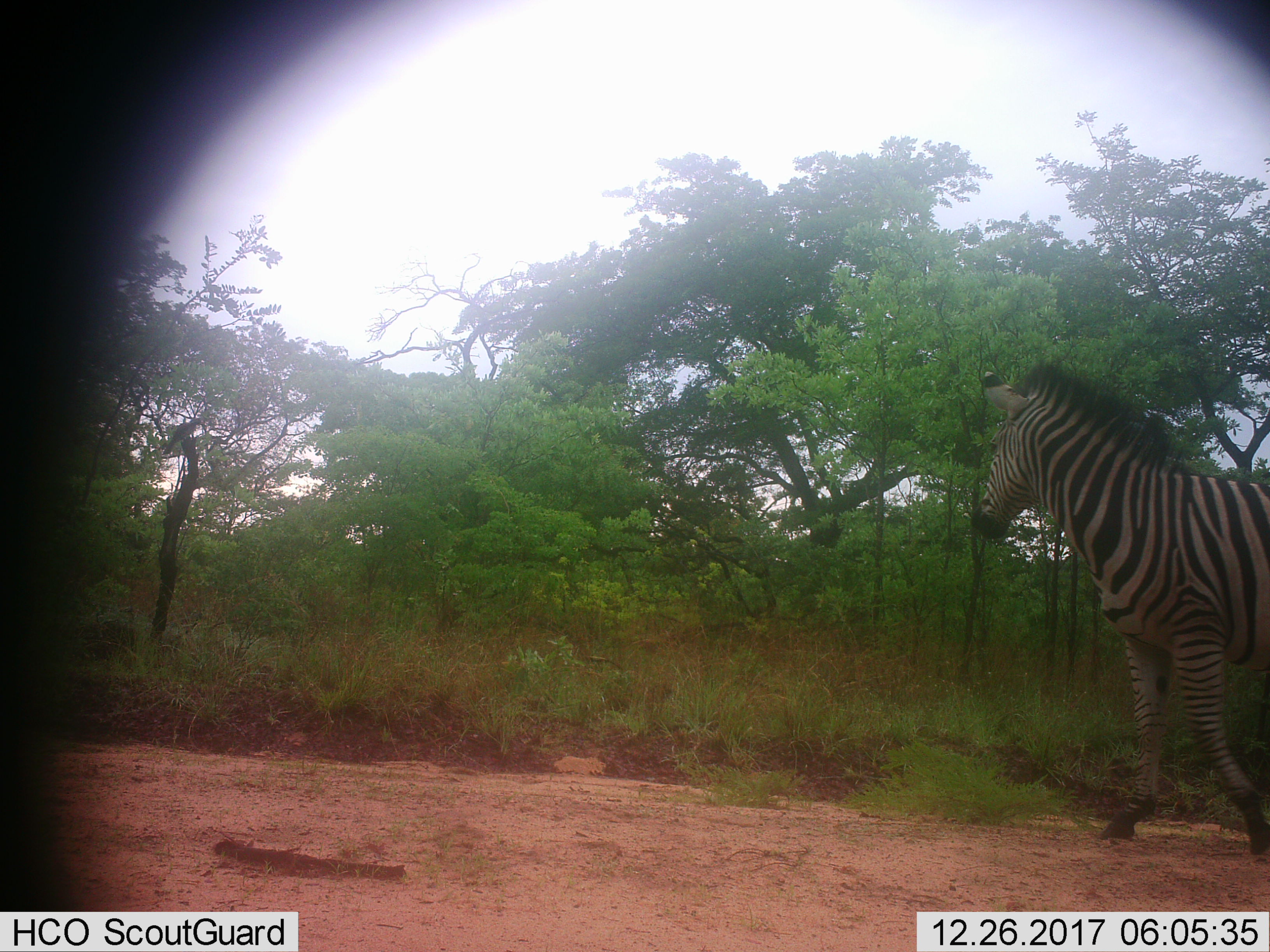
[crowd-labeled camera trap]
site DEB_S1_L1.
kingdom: Animalia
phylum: Chordata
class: Mammalia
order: Perissodactyla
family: Equidae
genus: Equus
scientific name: Equus quagga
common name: plains zebra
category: zebraplains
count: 1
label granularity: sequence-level